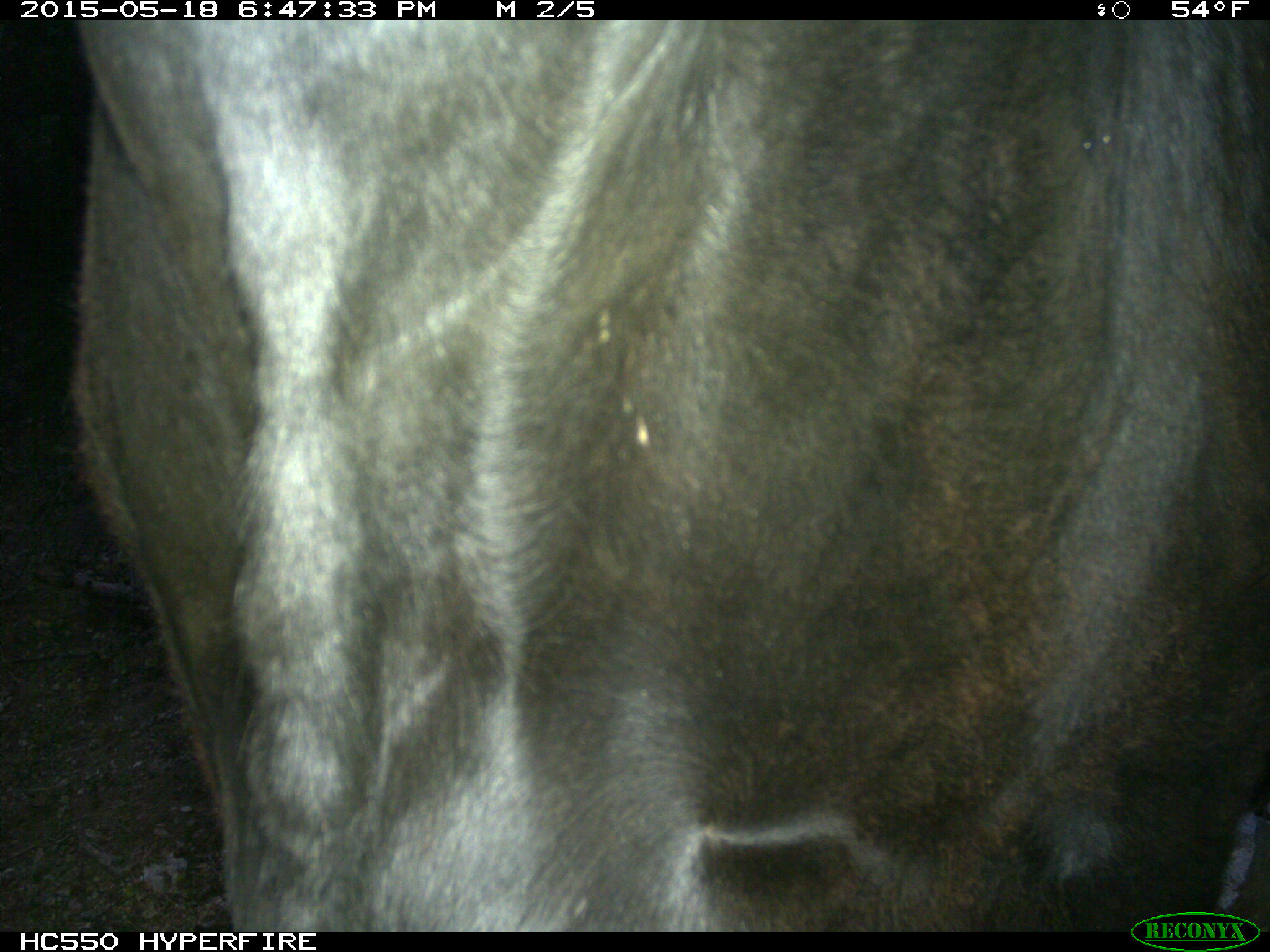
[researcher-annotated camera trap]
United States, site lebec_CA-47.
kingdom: Animalia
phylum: Chordata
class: Mammalia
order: Artiodactyla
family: Bovidae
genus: Bos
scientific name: Bos taurus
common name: domestic cow